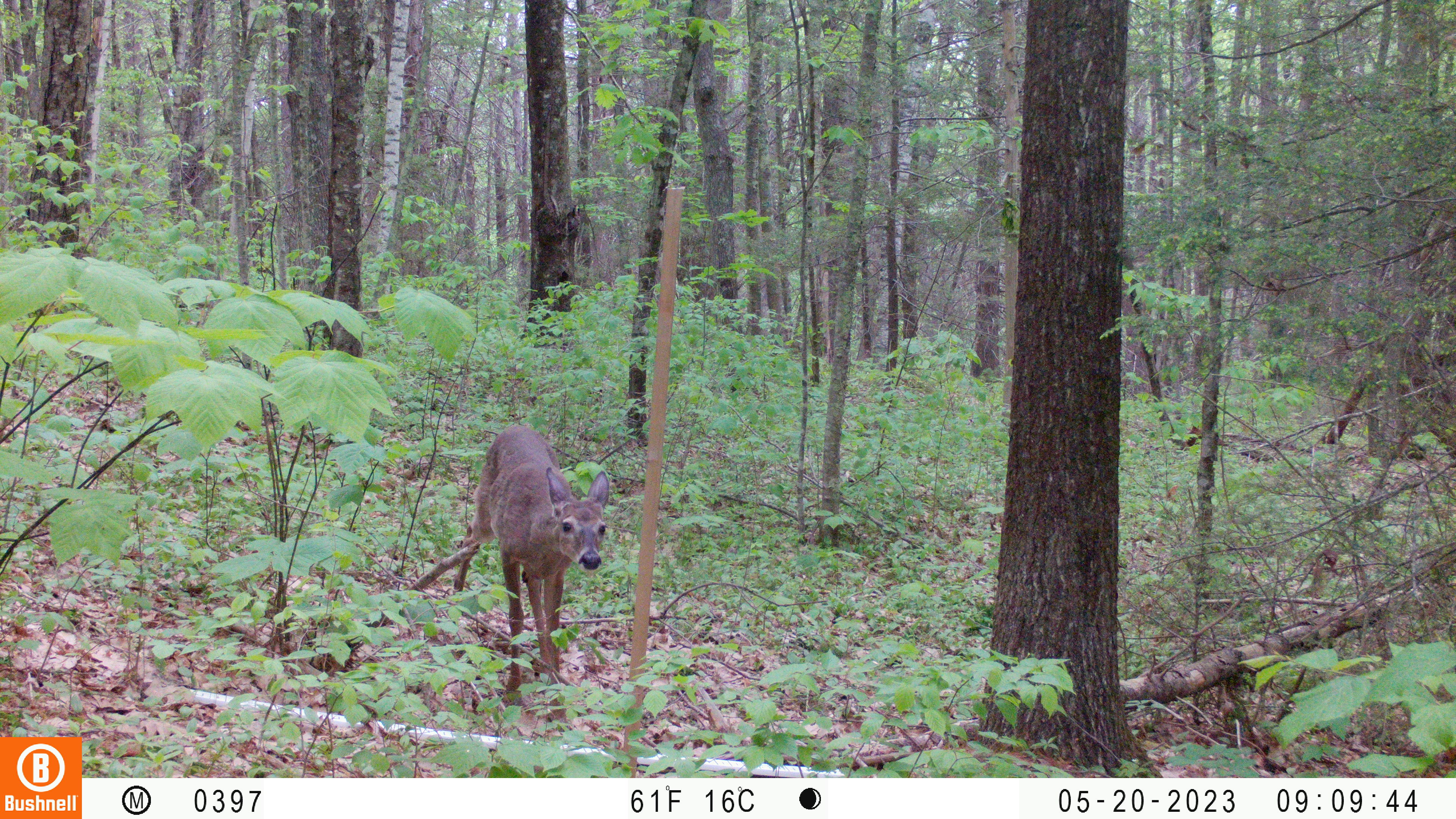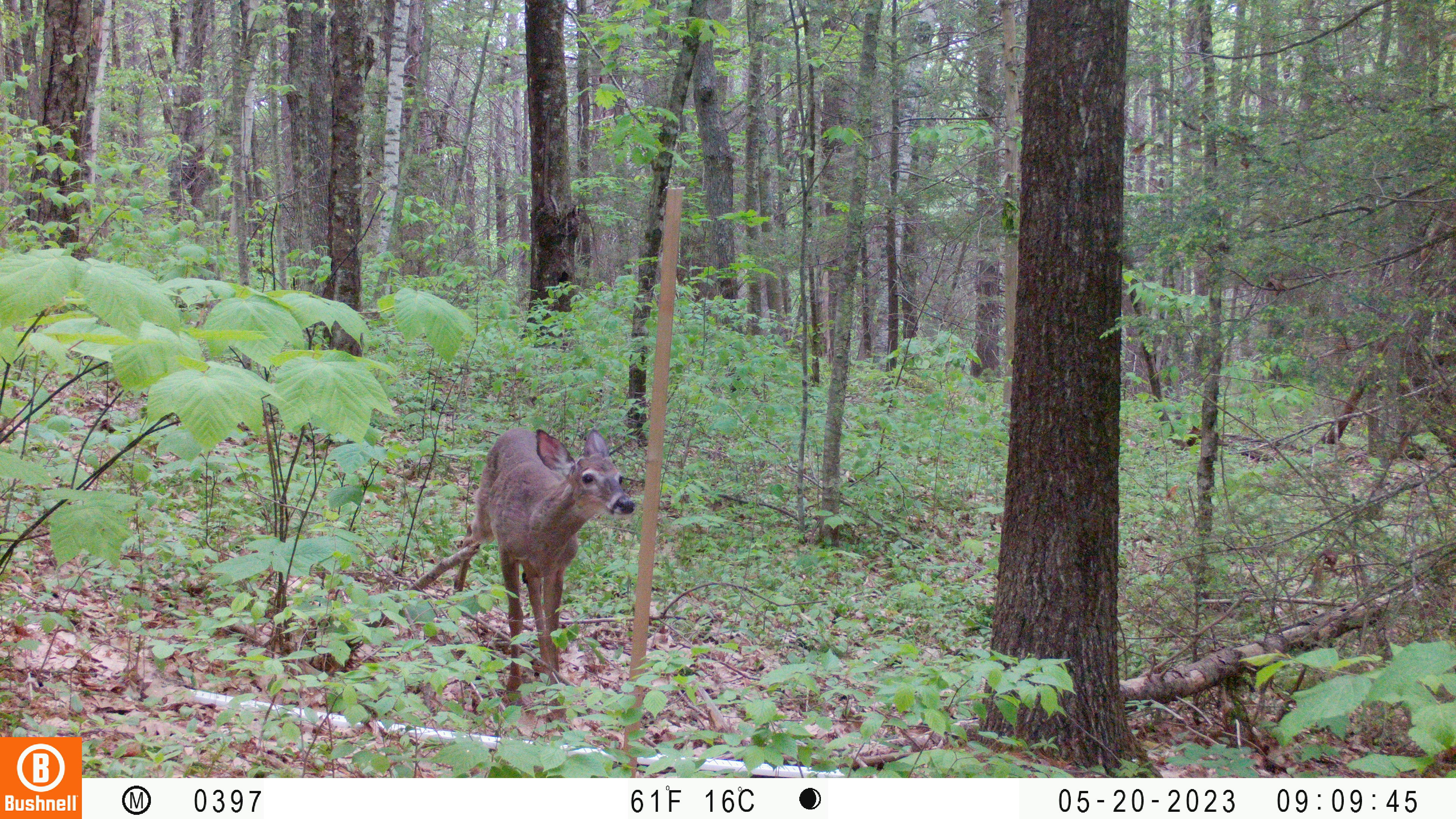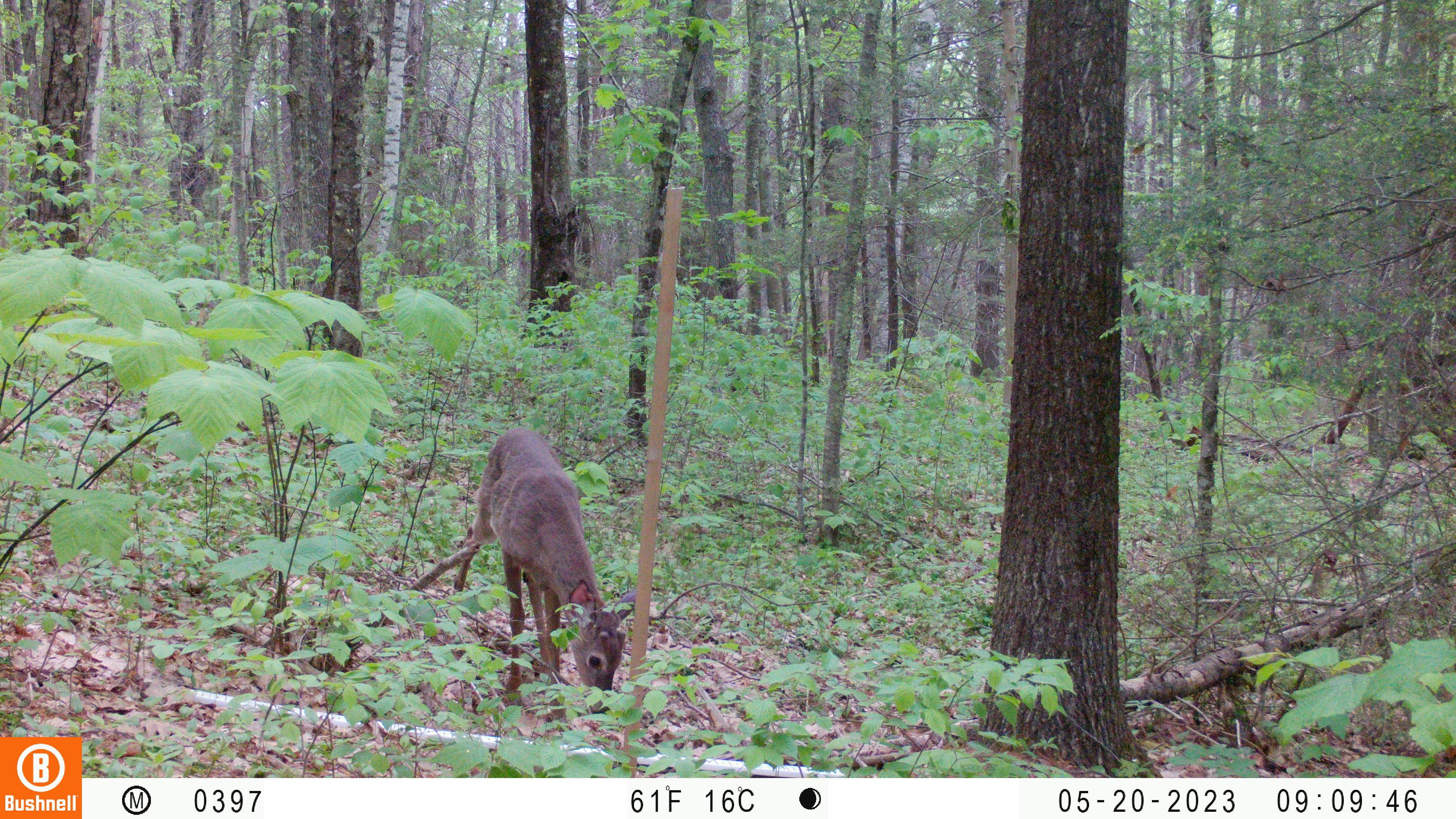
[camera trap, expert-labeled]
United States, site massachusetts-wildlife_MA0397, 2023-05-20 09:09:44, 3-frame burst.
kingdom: Animalia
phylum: Chordata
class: Mammalia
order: Artiodactyla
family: Cervidae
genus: Odocoileus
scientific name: Odocoileus virginianus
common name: white-tailed deer